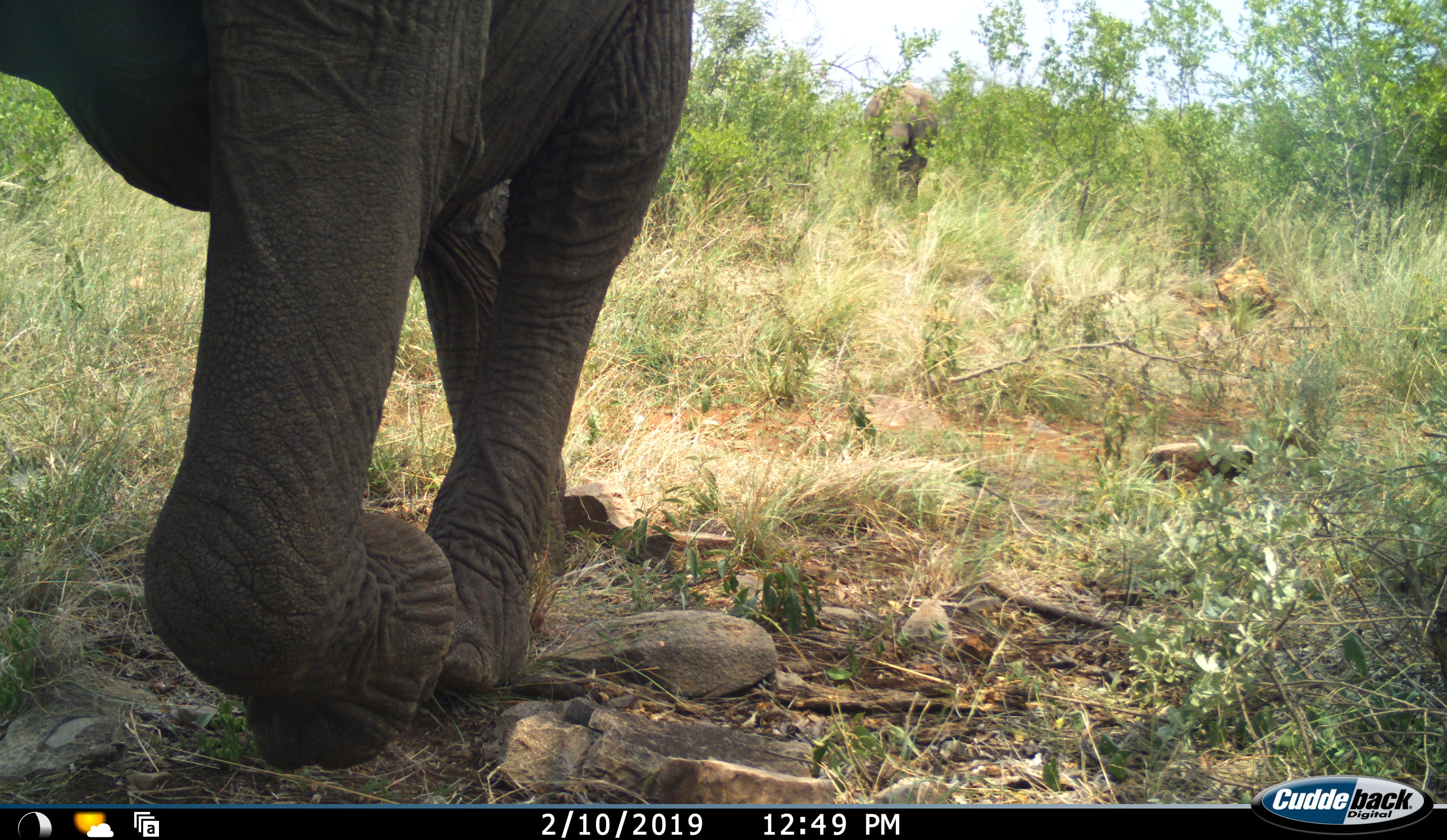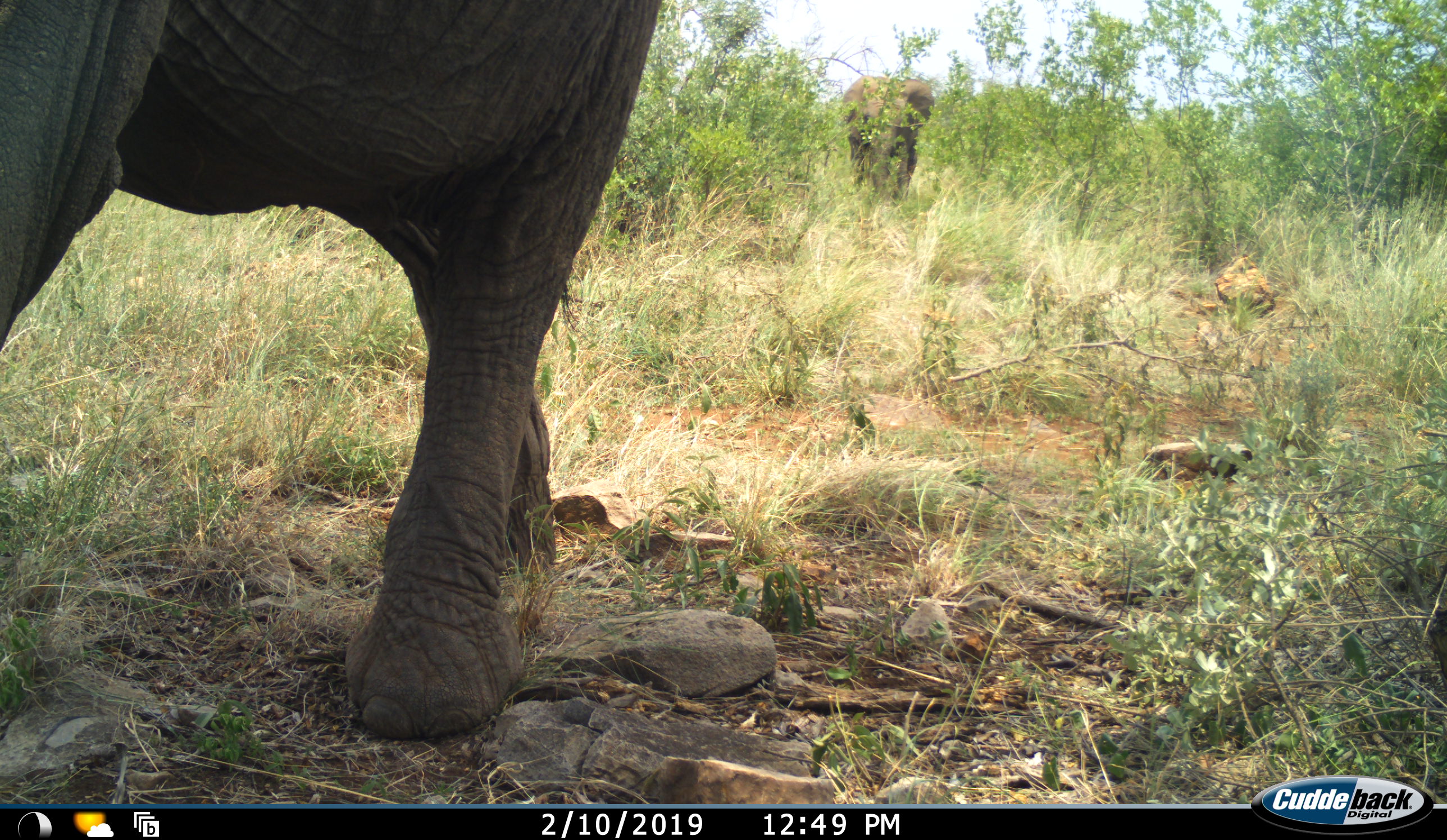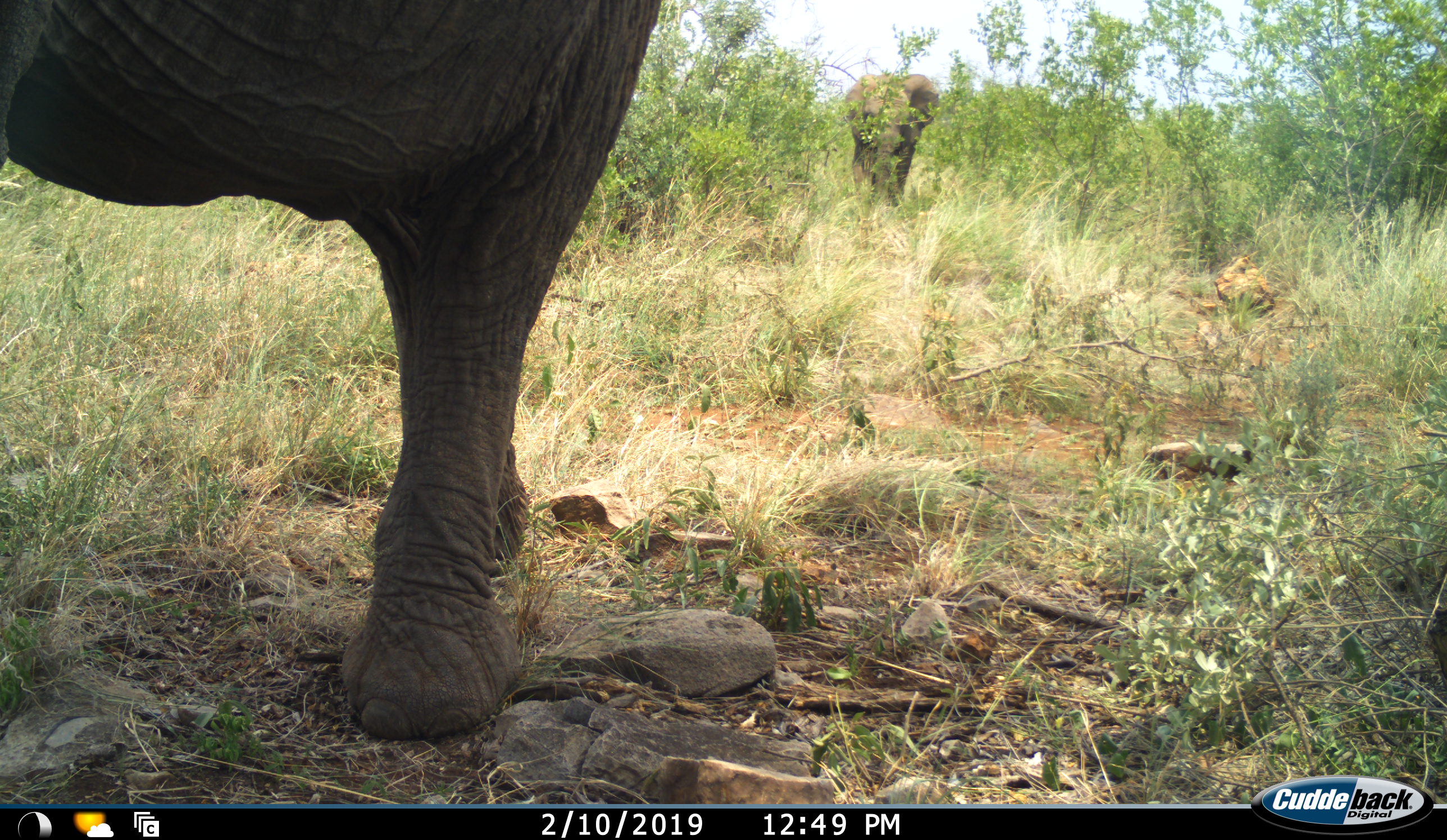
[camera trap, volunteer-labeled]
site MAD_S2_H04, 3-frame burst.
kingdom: Animalia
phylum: Chordata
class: Mammalia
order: Proboscidea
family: Elephantidae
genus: Loxodonta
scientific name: Loxodonta africana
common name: african bush elephant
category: elephant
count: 2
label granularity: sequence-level